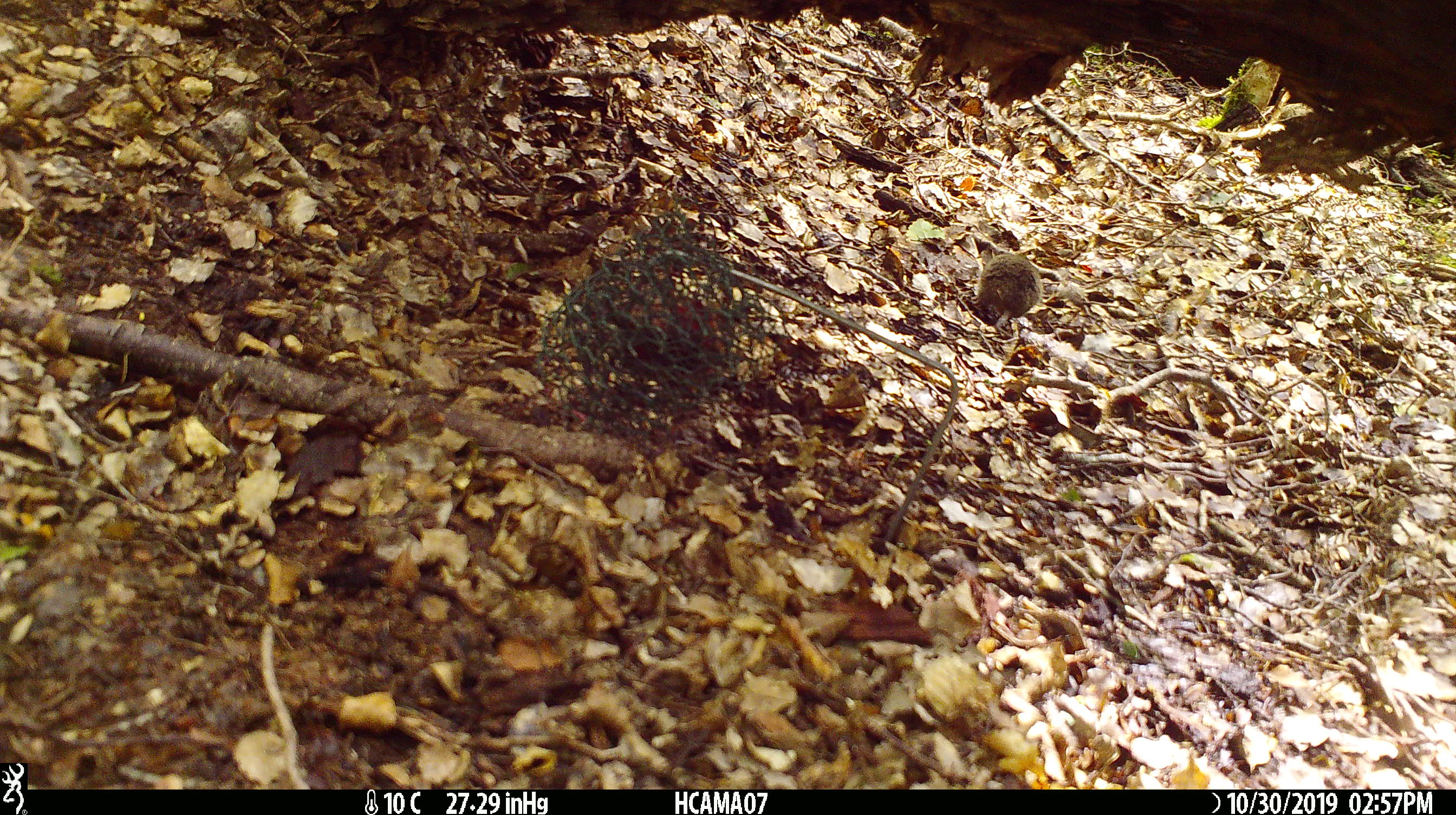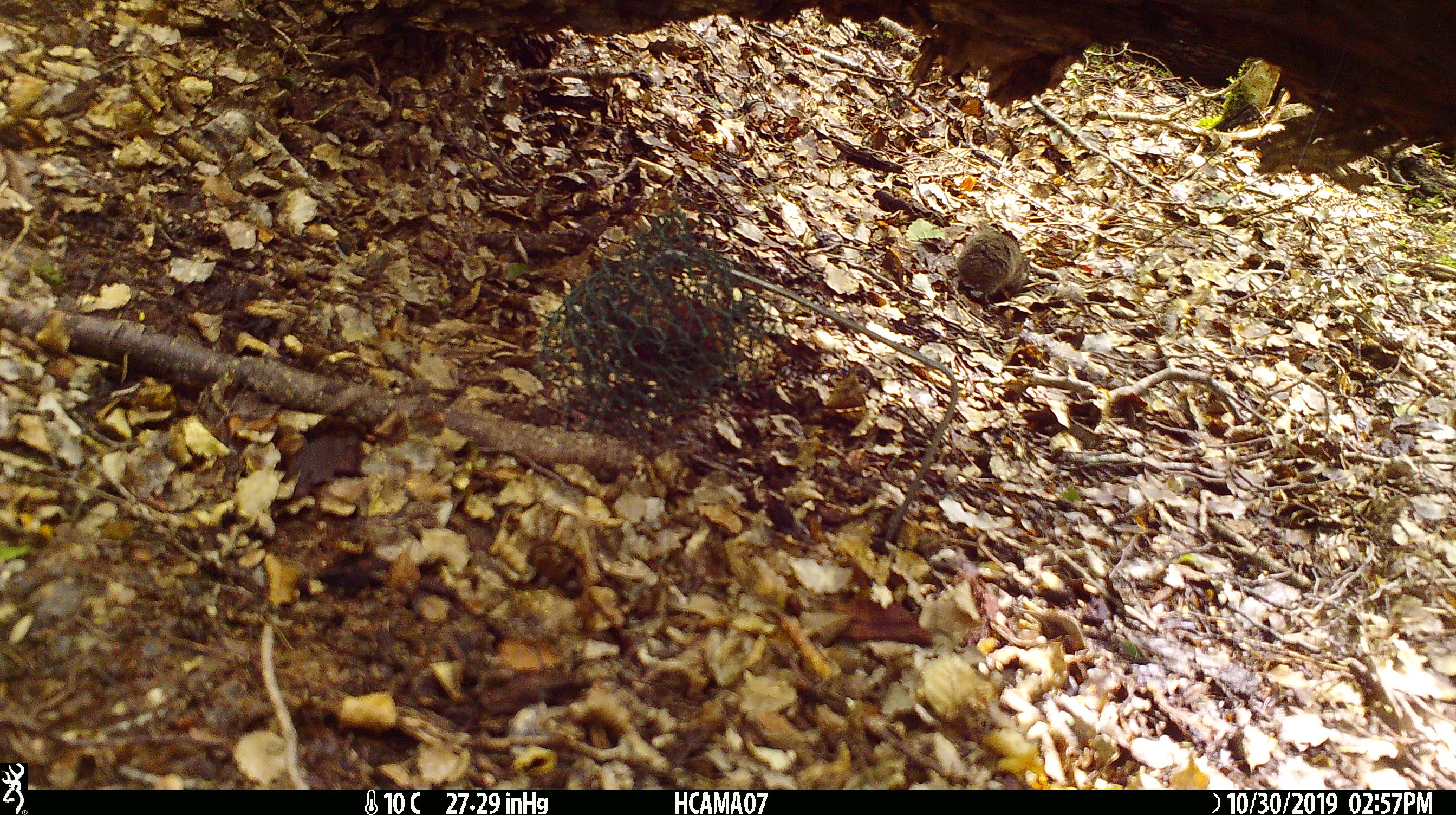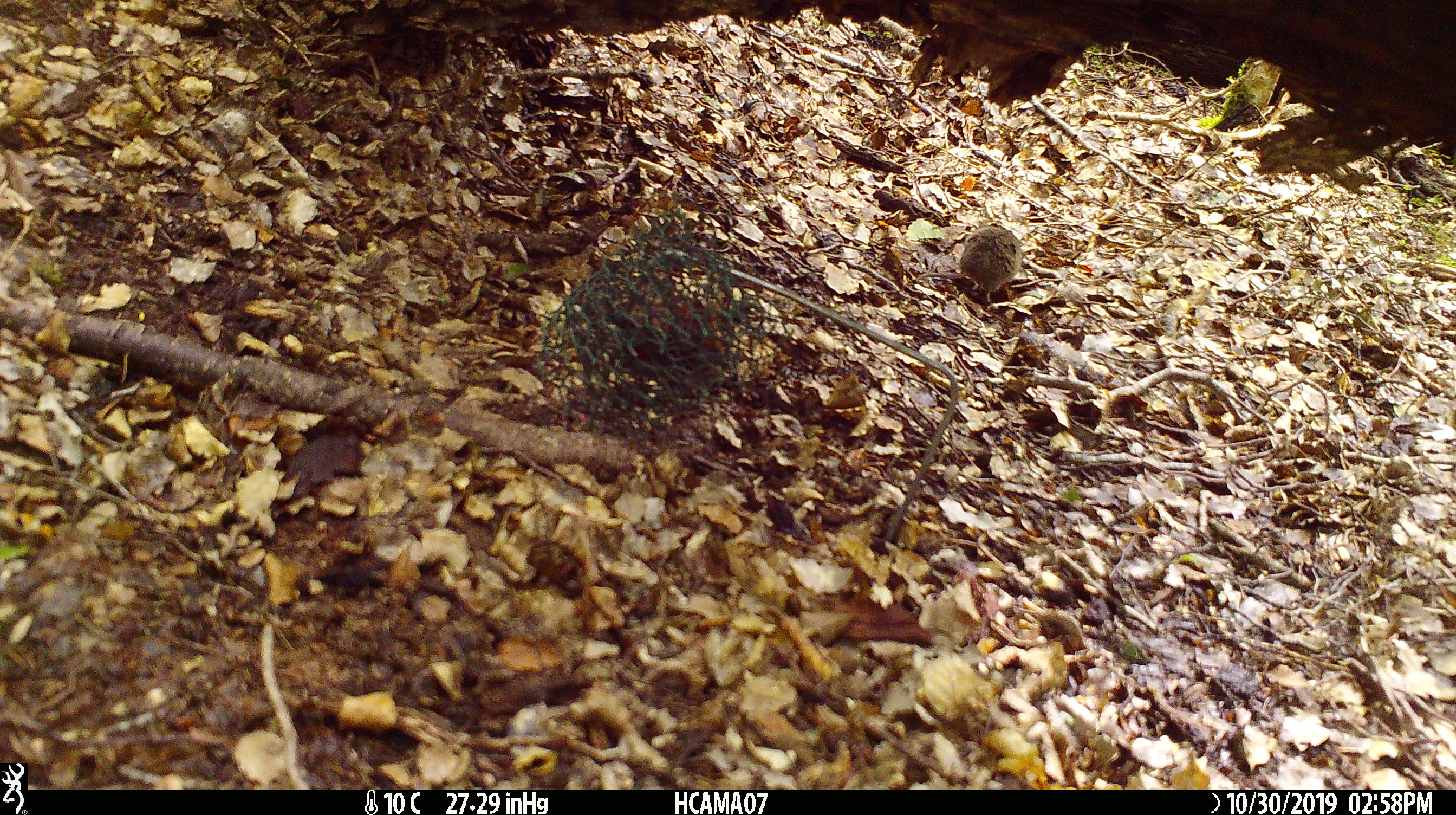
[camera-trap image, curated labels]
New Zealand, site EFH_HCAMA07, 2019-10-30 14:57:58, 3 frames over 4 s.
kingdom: Animalia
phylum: Chordata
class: Mammalia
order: Rodentia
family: Muridae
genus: Mus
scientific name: Mus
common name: mouse